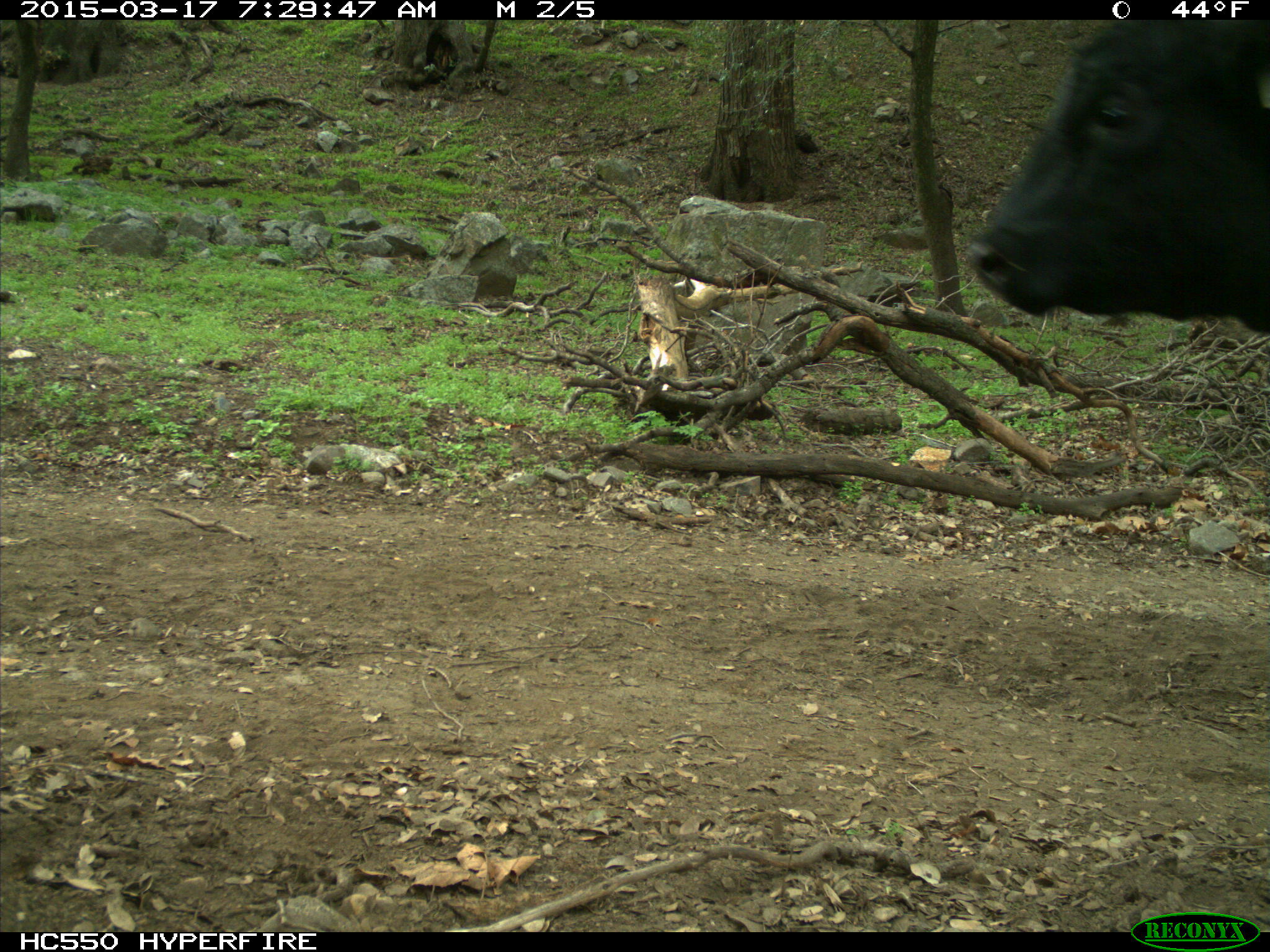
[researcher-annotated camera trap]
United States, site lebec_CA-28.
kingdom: Animalia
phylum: Chordata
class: Mammalia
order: Artiodactyla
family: Bovidae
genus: Bos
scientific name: Bos taurus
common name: domestic cow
Bos taurus (domestic cow).